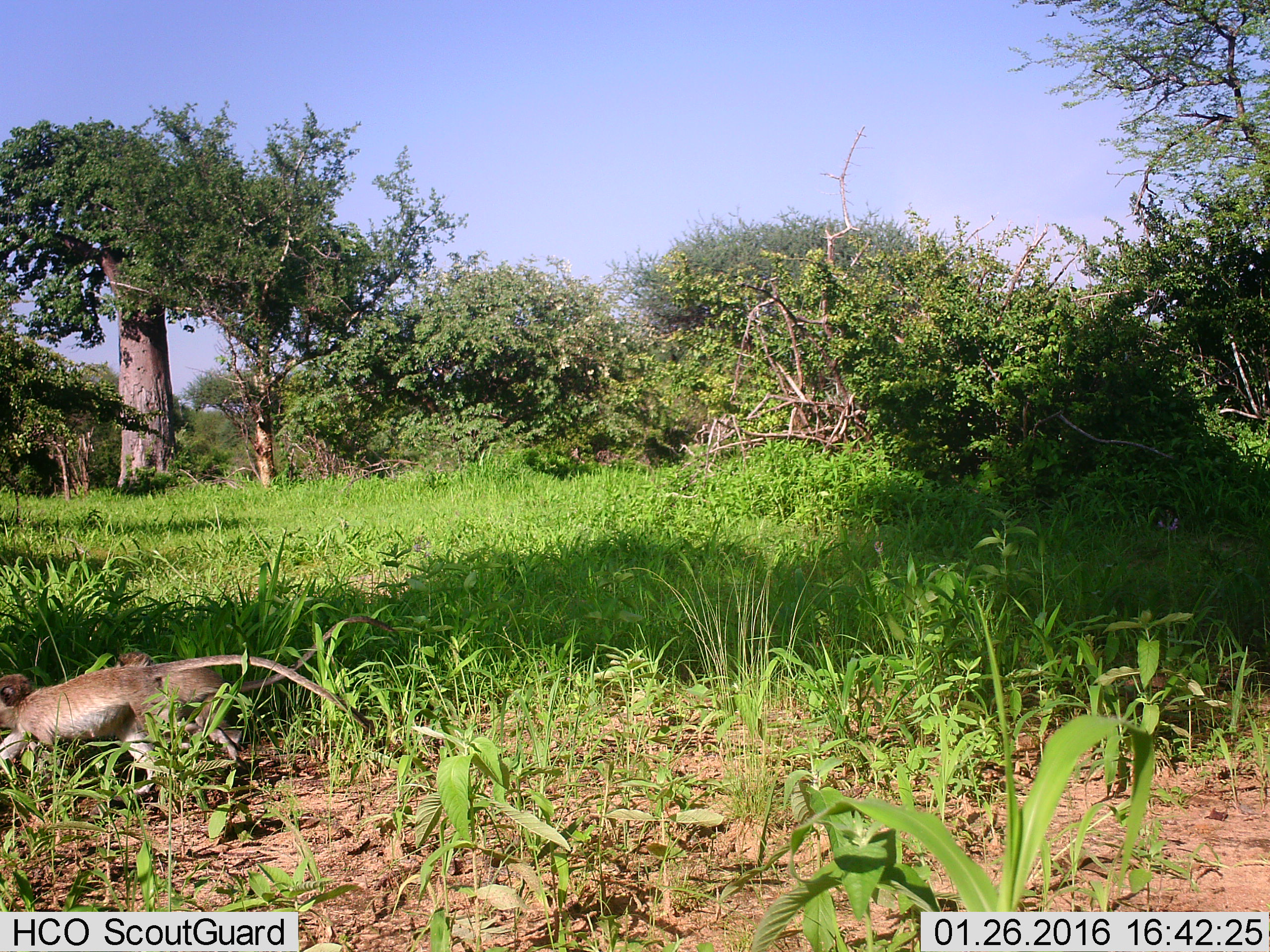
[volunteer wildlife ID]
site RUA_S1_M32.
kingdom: Animalia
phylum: Chordata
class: Mammalia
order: Primates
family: Cercopithecidae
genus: Chlorocebus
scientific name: Chlorocebus pygerythrus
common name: vervet monkey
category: monkeyvervet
Monkeyvervet (vervet monkey) (Chlorocebus pygerythrus), count 2. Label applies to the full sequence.